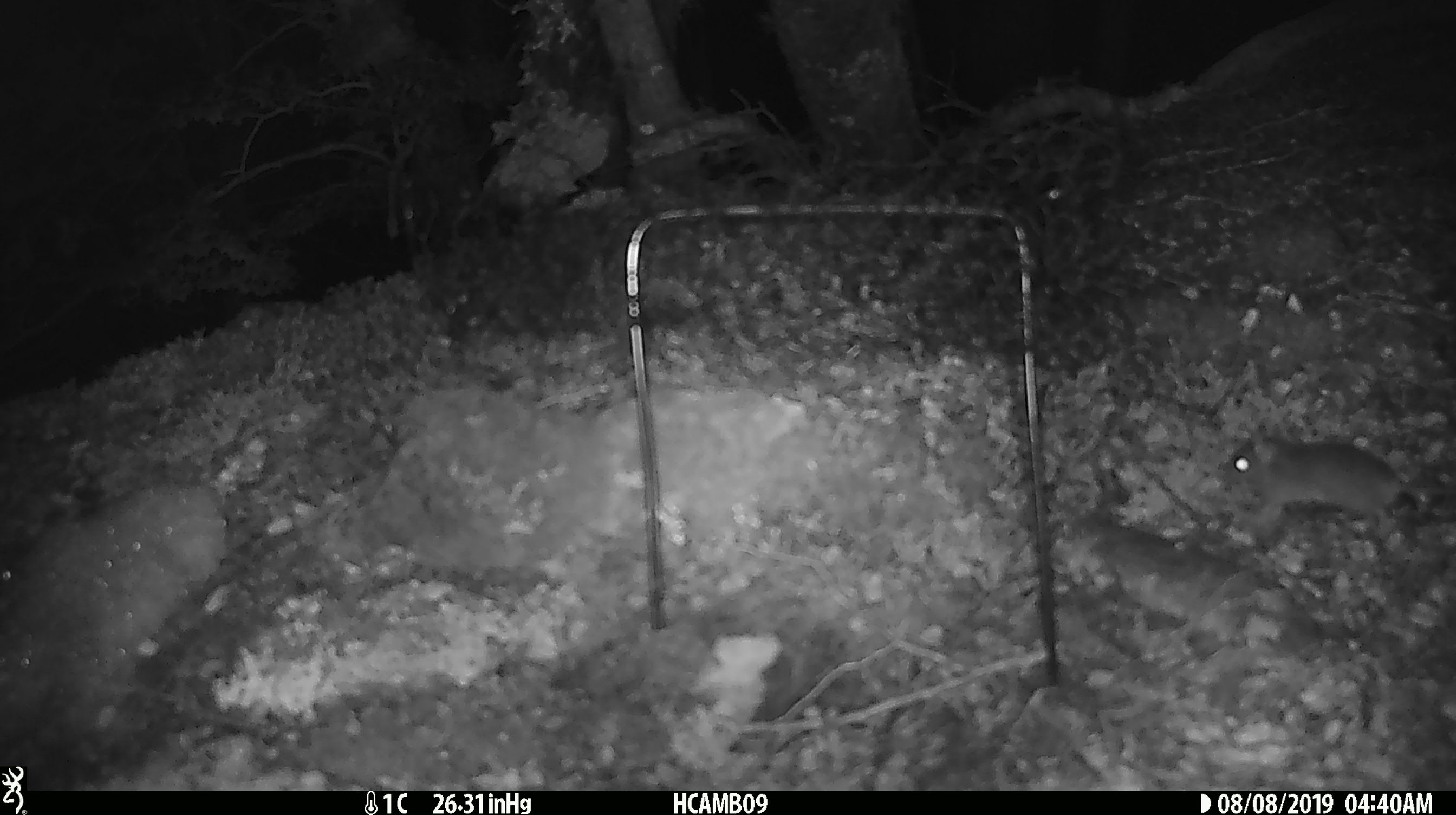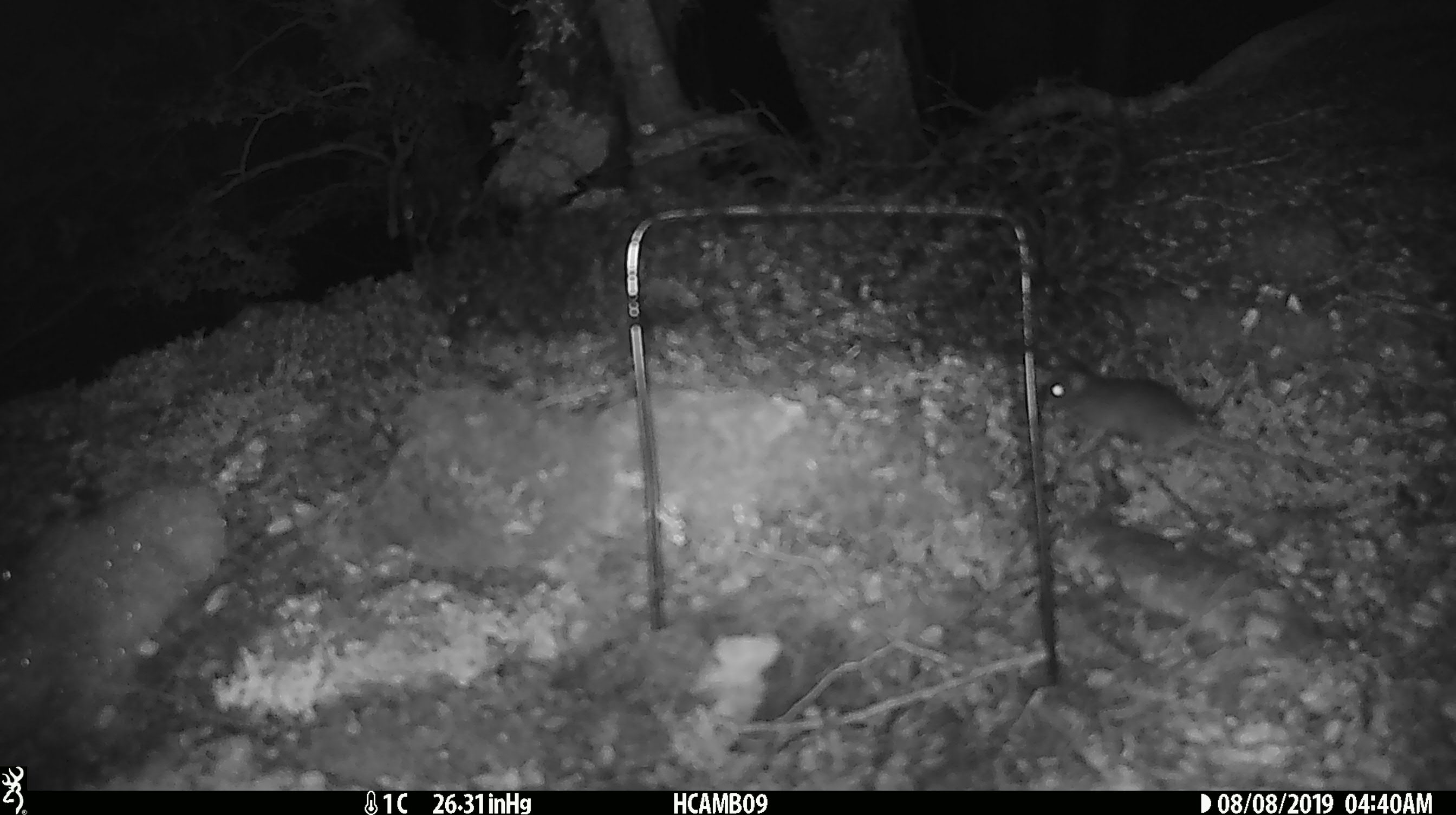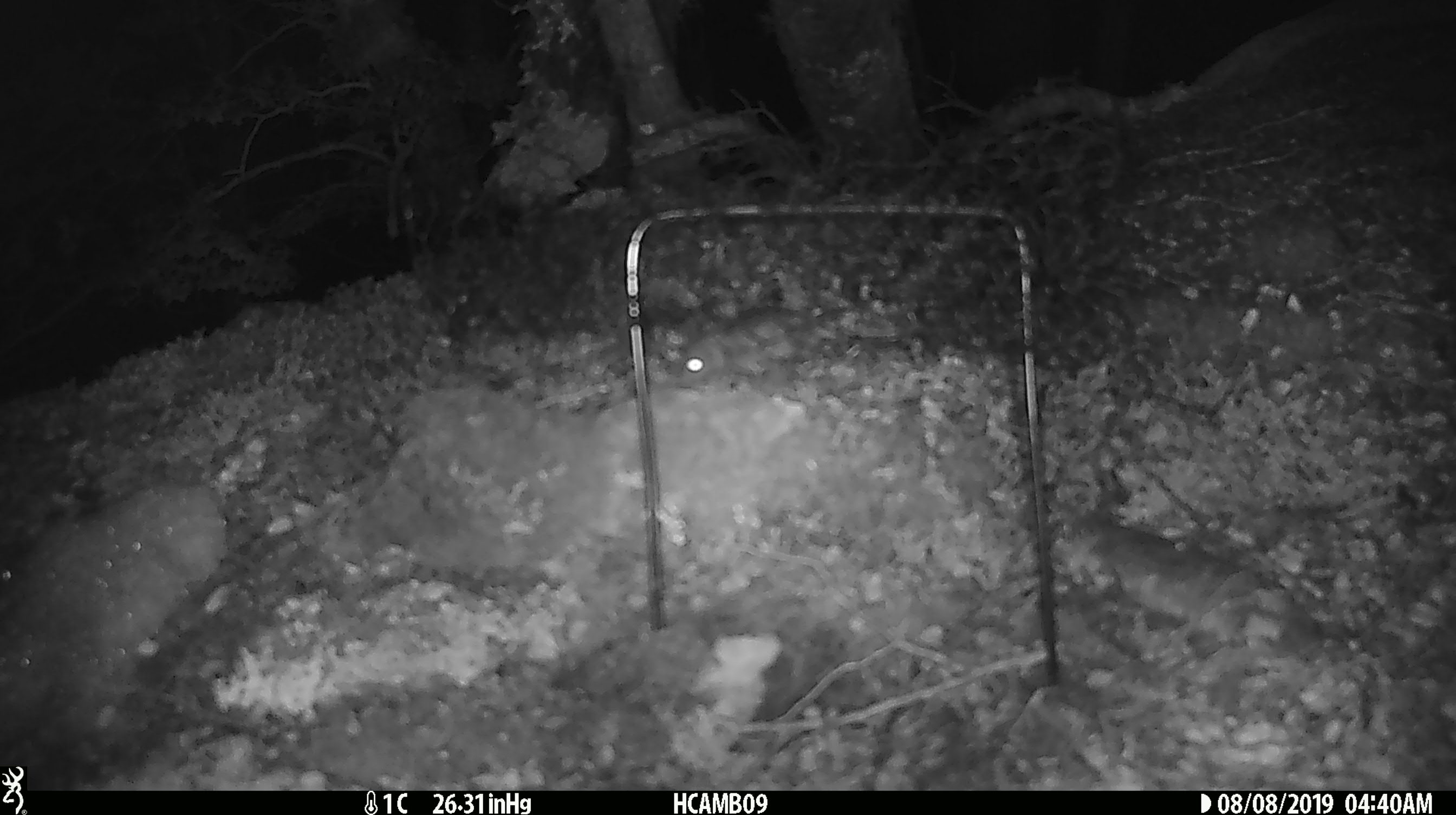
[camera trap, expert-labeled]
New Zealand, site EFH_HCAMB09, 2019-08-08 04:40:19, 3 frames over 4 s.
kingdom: Animalia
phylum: Chordata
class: Mammalia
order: Rodentia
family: Muridae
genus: Mus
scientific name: Mus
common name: mouse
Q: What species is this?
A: Mouse (Mus).